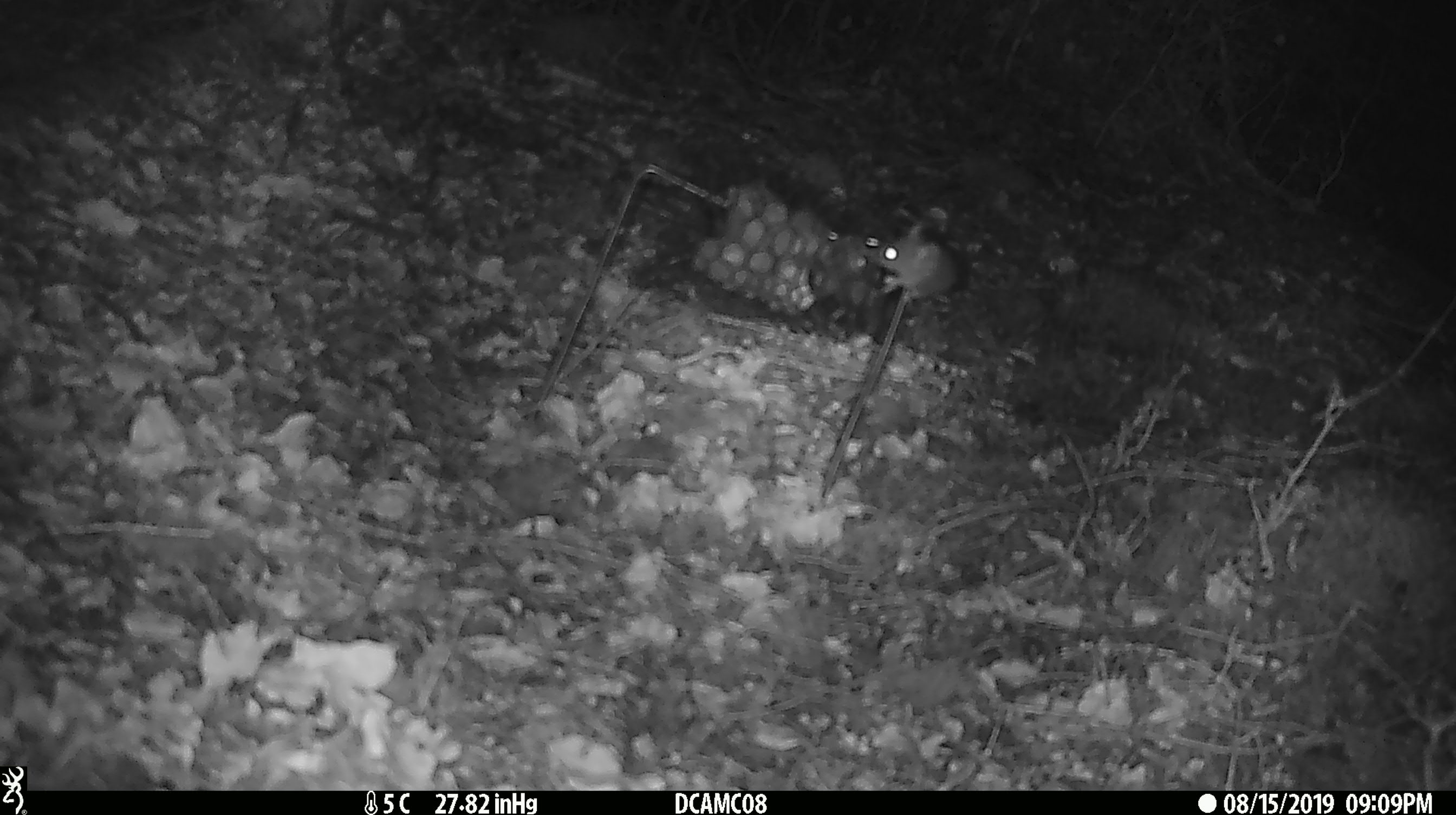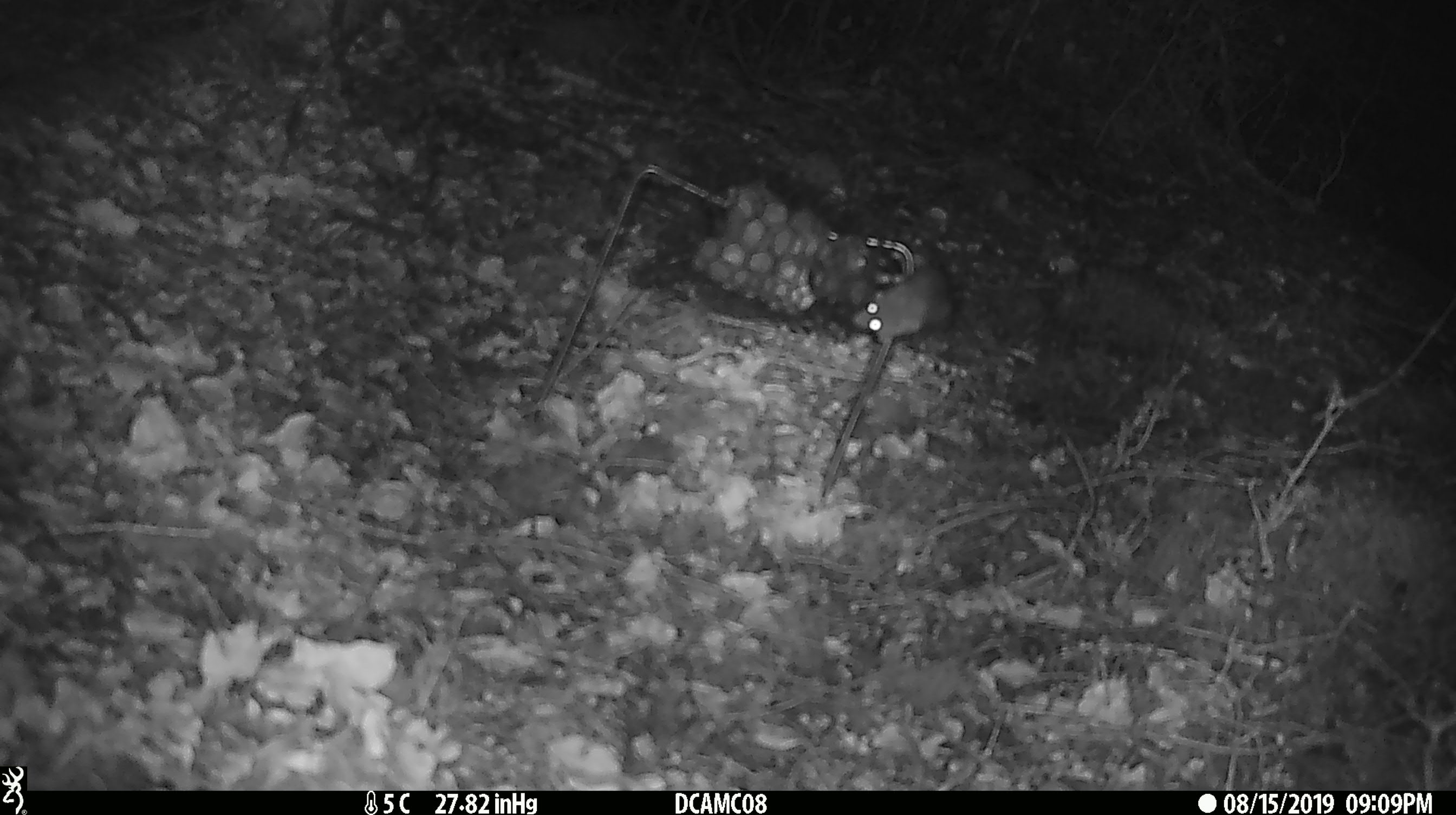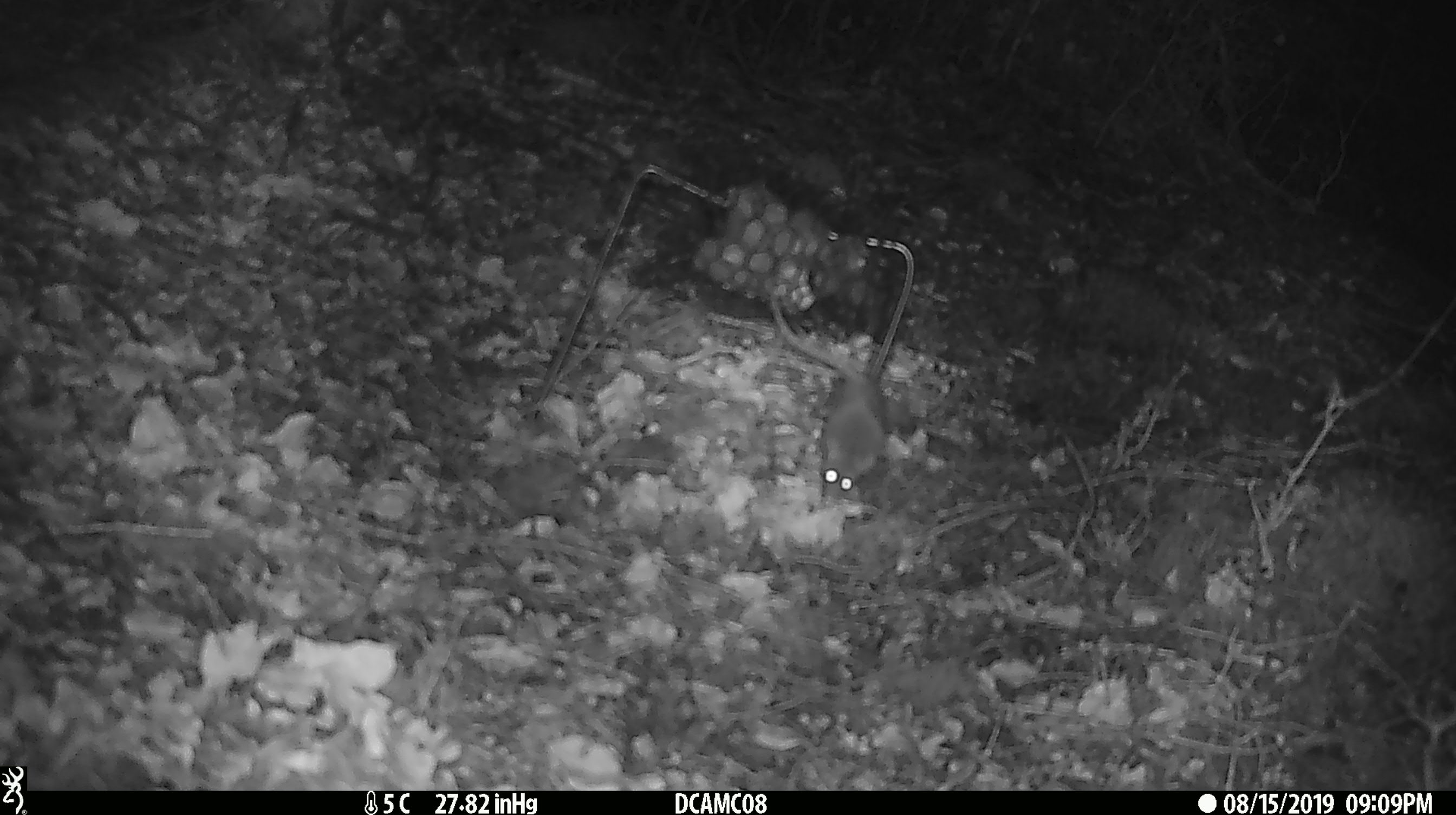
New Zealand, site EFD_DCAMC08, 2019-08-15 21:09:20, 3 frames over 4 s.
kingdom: Animalia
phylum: Chordata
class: Mammalia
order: Rodentia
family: Muridae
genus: Mus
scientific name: Mus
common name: mouse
Mouse (Mus).